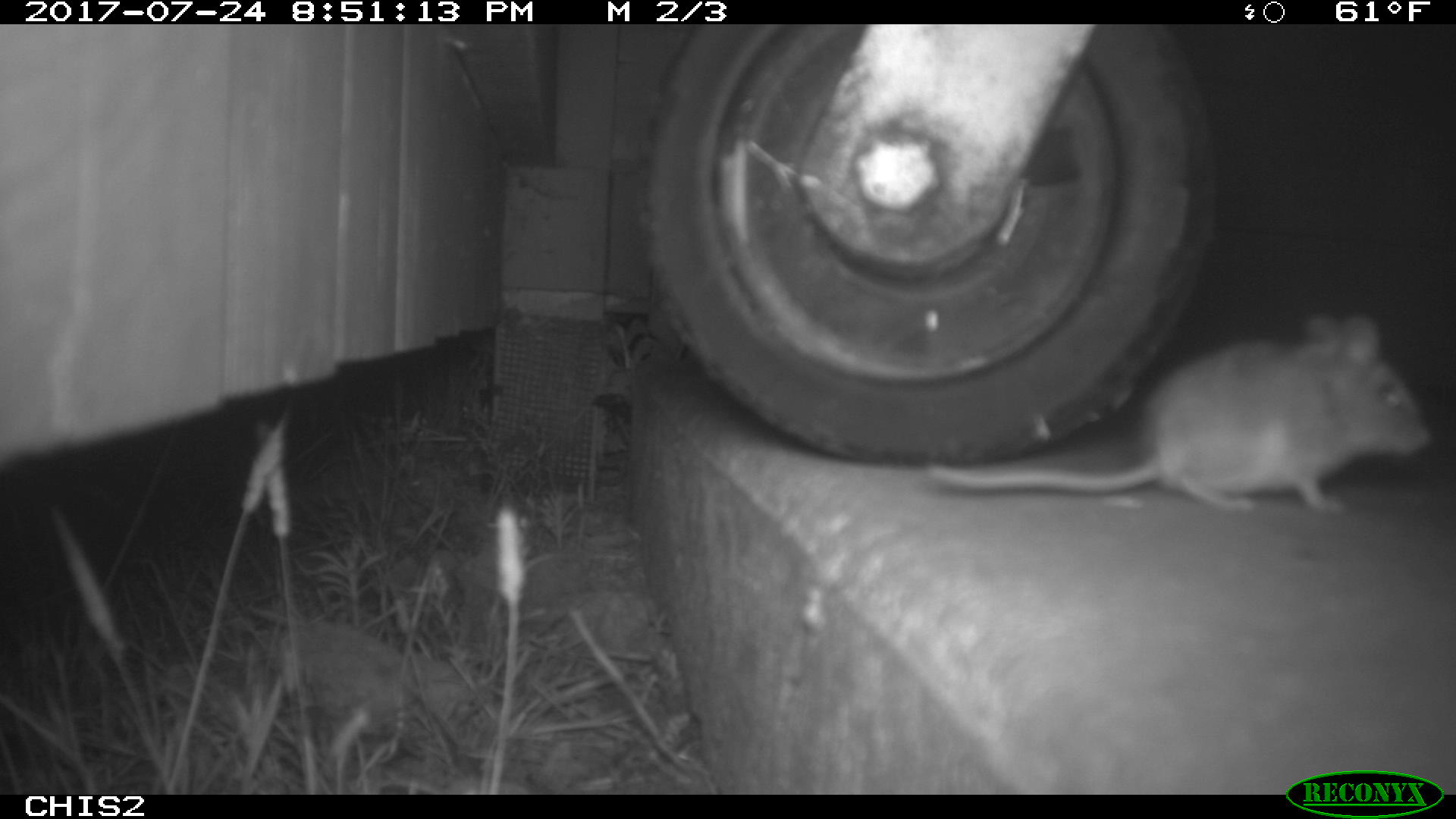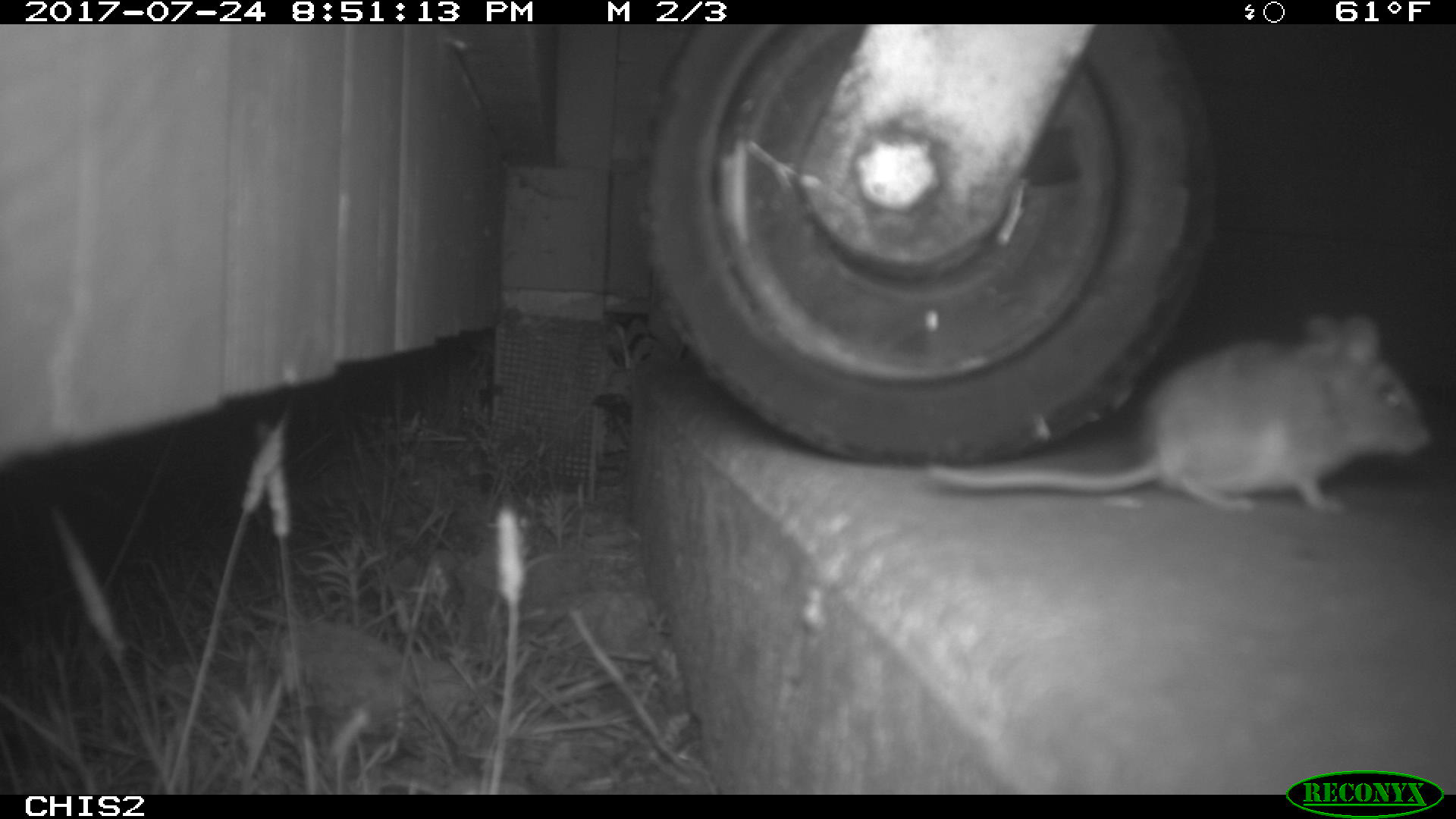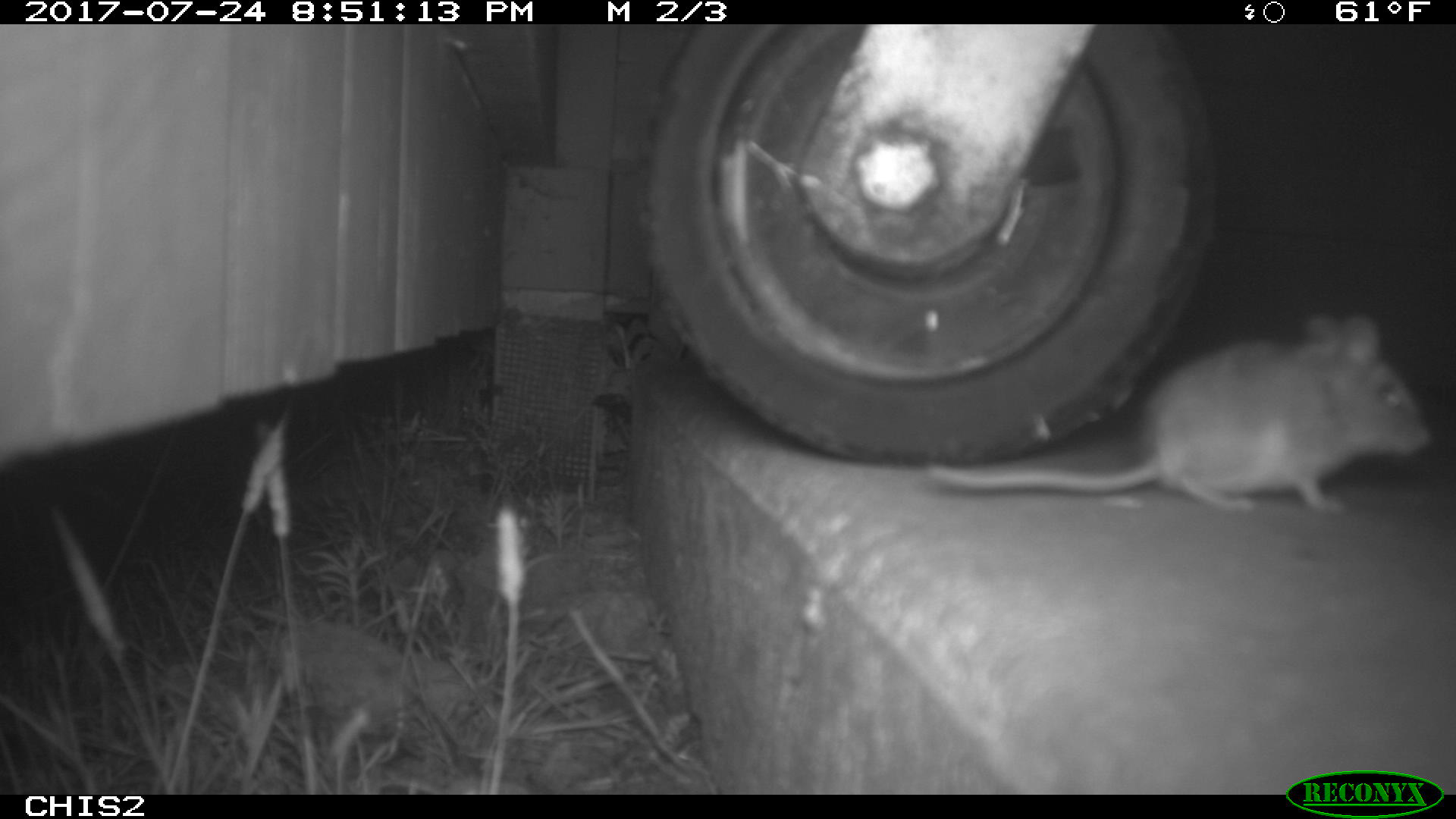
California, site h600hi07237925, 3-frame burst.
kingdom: Animalia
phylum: Chordata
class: Mammalia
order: Rodentia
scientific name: Rodentia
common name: rodent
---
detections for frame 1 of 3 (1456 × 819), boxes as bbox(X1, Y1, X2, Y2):
rodent: bbox(922, 305, 1430, 517)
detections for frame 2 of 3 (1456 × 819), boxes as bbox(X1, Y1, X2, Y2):
rodent: bbox(927, 309, 1431, 514)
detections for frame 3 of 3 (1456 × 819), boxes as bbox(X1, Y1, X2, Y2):
rodent: bbox(925, 314, 1430, 510)